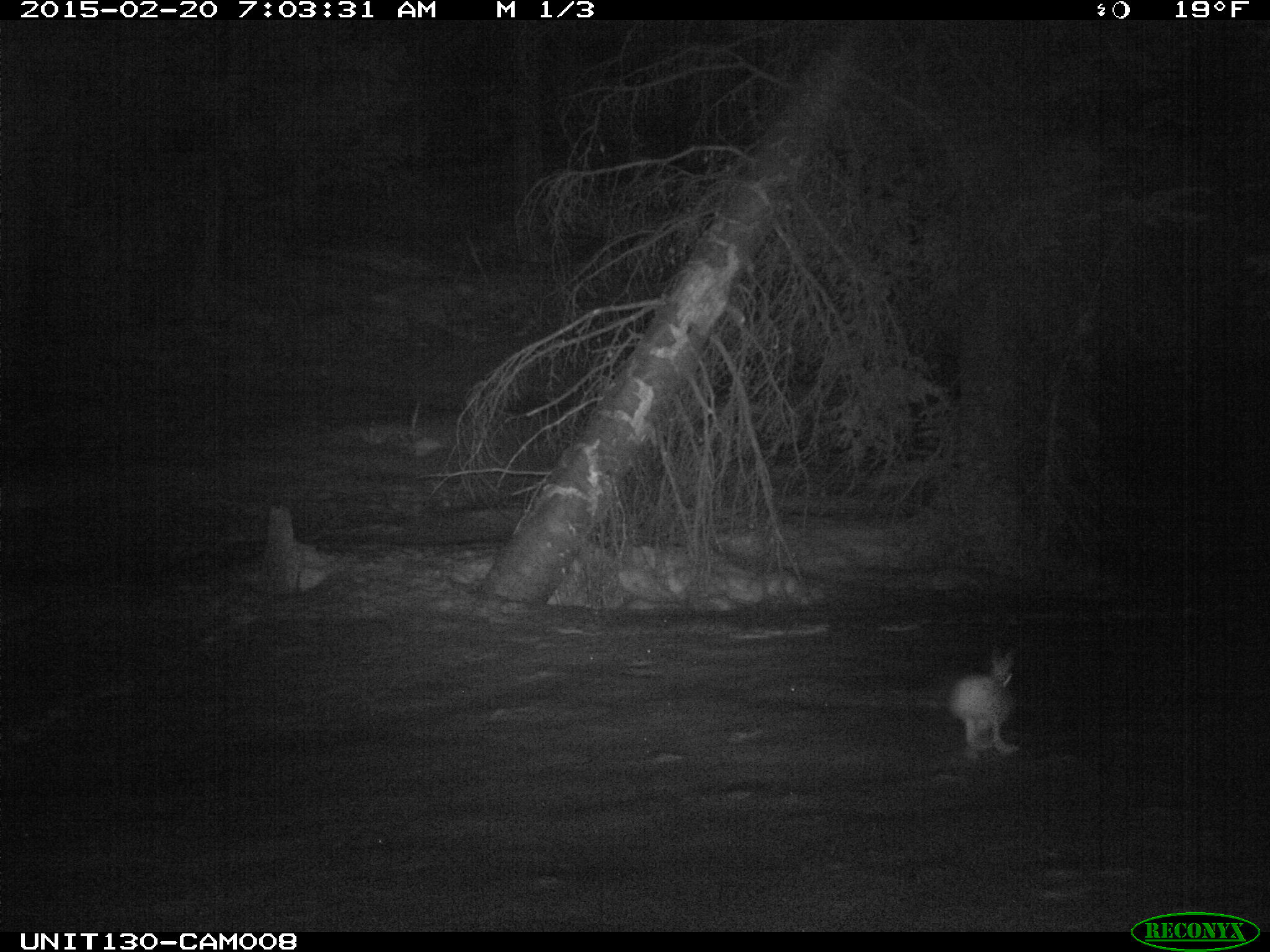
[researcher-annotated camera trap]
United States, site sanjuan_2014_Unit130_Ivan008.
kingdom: Animalia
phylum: Chordata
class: Mammalia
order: Lagomorpha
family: Leporidae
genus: Lepus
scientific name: Lepus americanus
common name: snowshoe hare